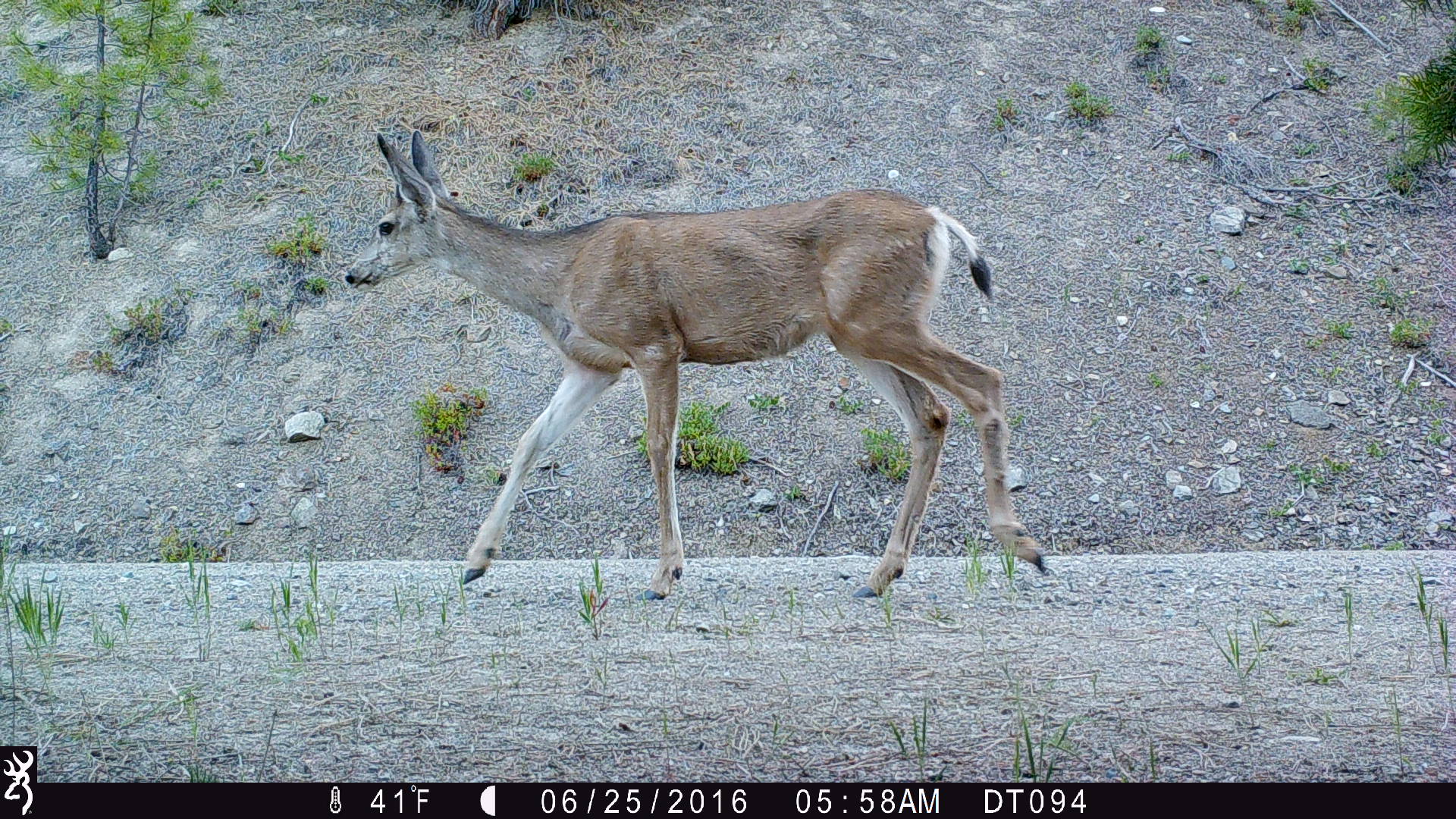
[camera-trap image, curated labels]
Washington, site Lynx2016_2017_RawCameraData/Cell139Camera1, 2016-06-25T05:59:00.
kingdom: Animalia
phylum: Chordata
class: Mammalia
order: Artiodactyla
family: Cervidae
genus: Odocoileus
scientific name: Odocoileus hemionus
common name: mule deer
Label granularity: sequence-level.